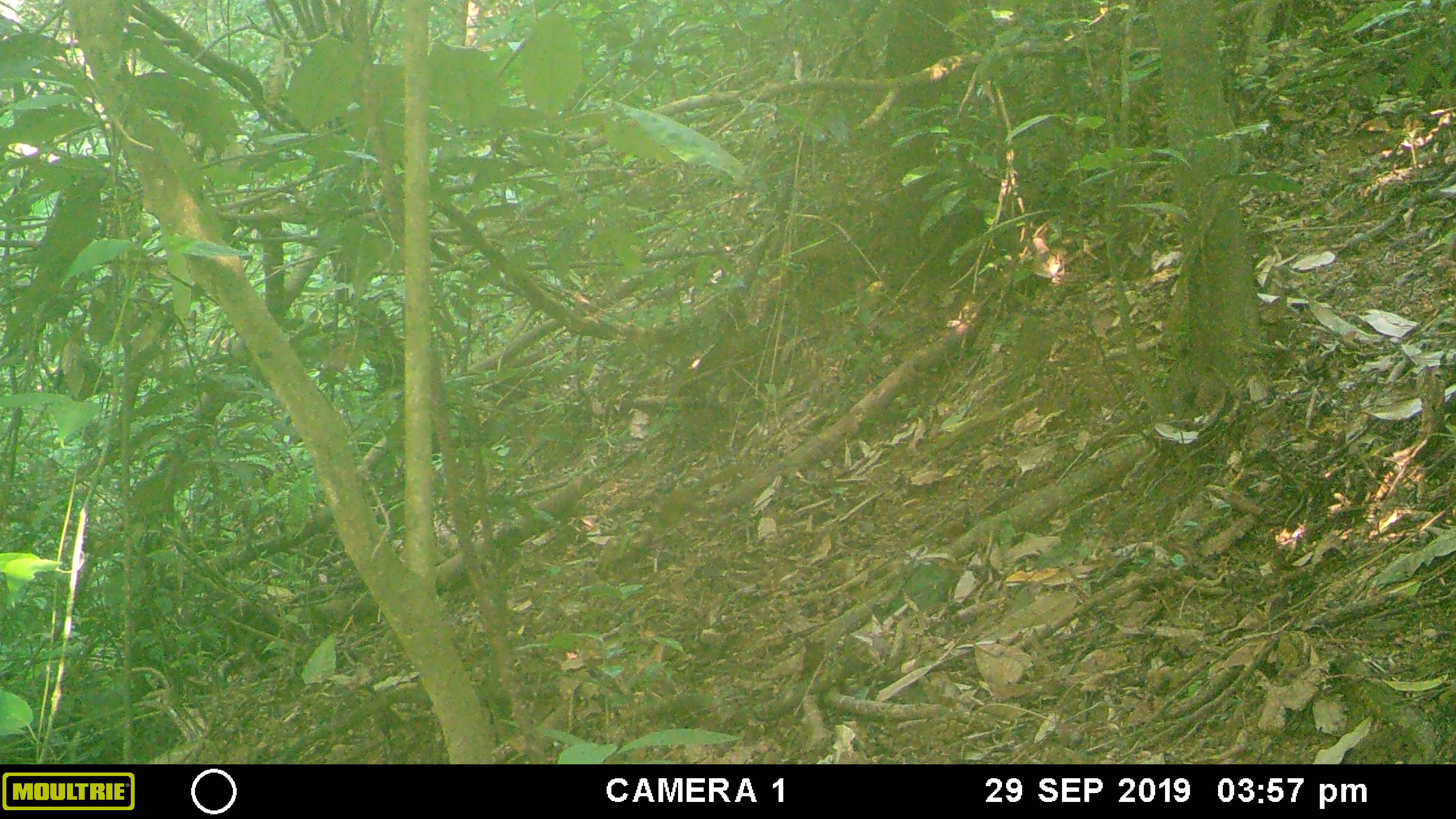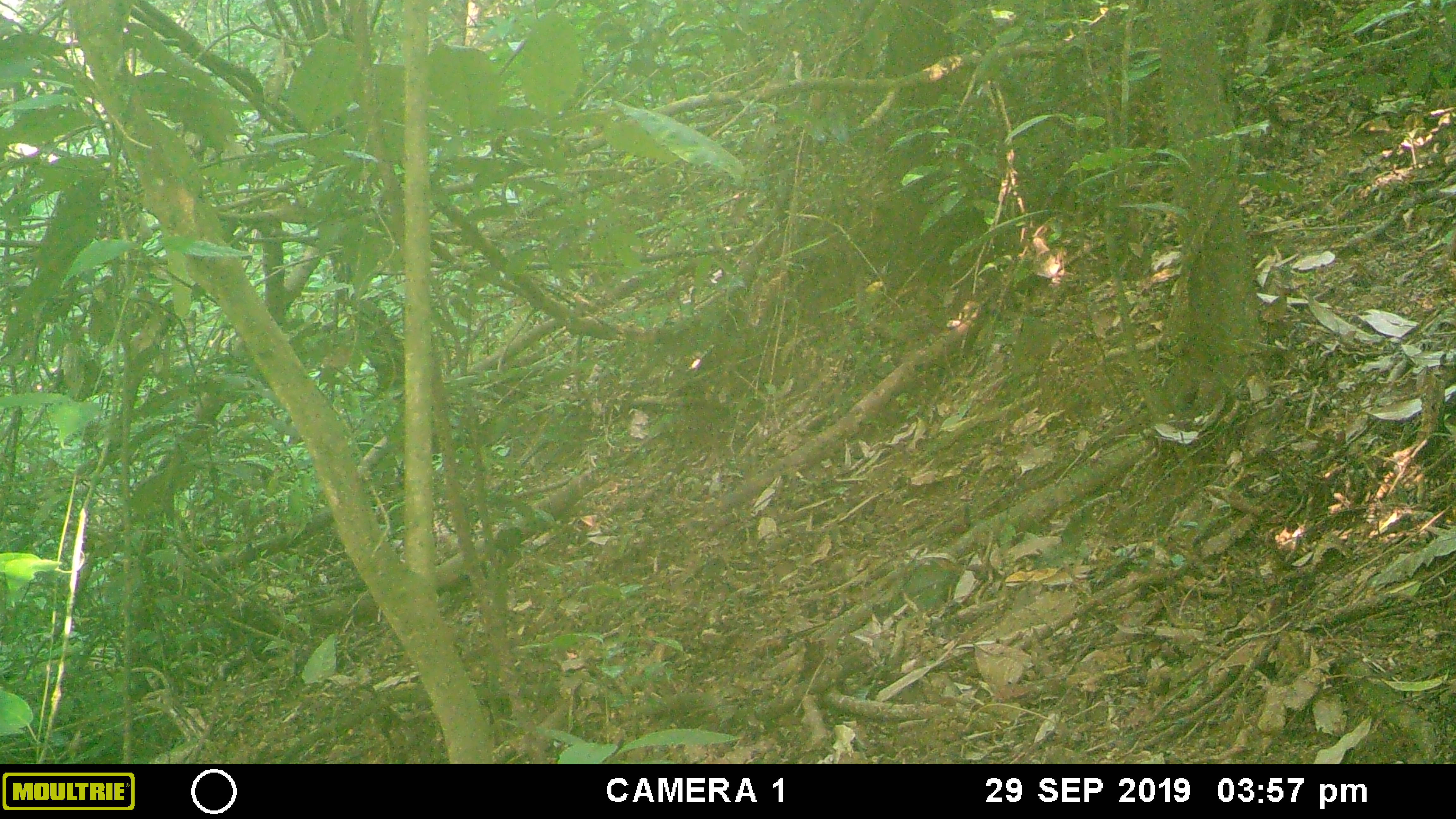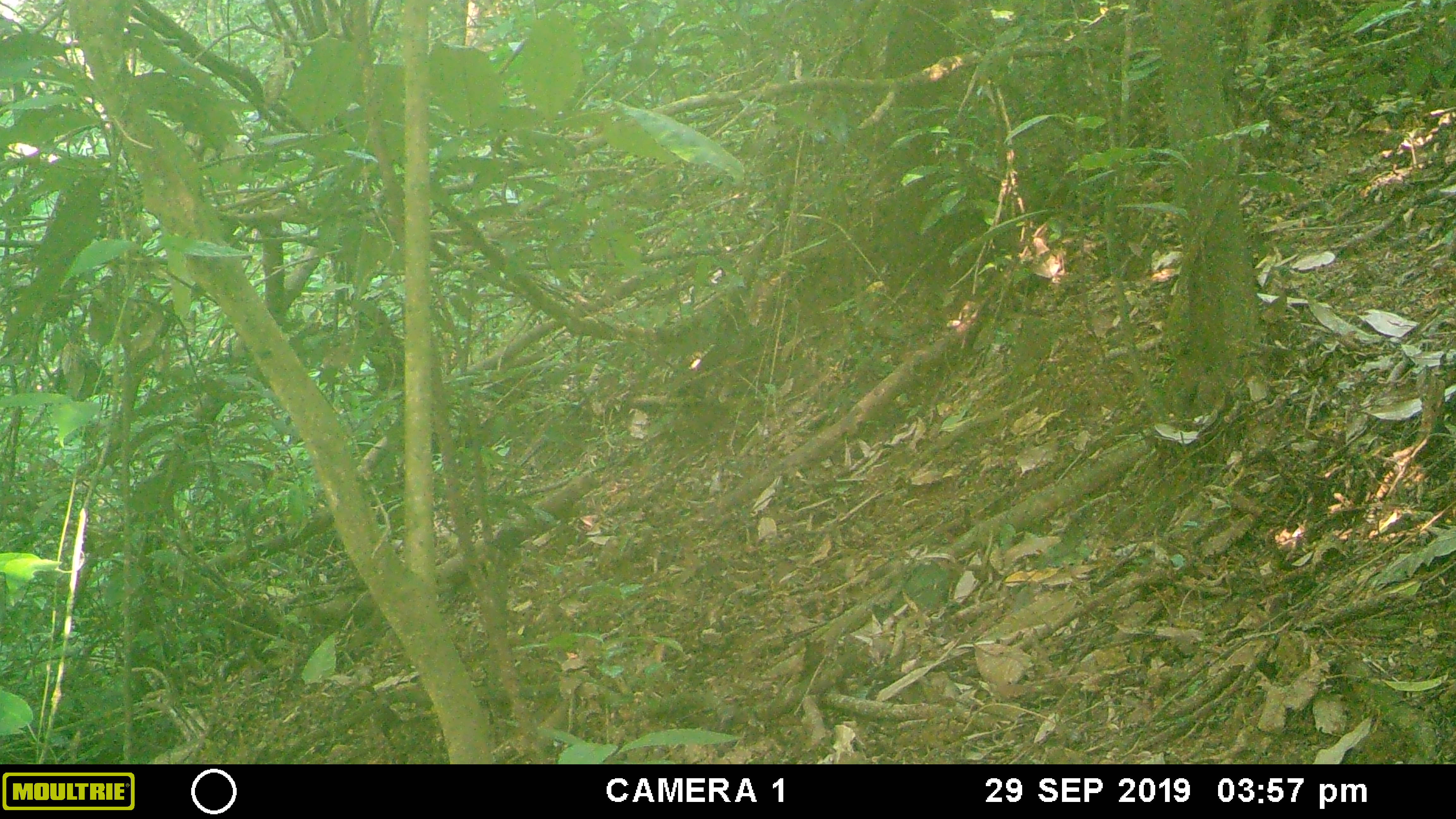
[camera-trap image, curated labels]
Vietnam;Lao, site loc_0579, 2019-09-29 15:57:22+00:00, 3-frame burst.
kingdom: Animalia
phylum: Chordata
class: Mammalia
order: Rodentia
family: Sciuridae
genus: Dremomys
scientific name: Dremomys rufigenis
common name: red-cheeked squirrel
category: red cheeked squirrel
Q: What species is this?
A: Red cheeked squirrel (red-cheeked squirrel) (Dremomys rufigenis).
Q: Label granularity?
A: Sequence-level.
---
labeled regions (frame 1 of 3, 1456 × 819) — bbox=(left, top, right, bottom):
red cheeked squirrel: bbox=(638, 459, 761, 538)